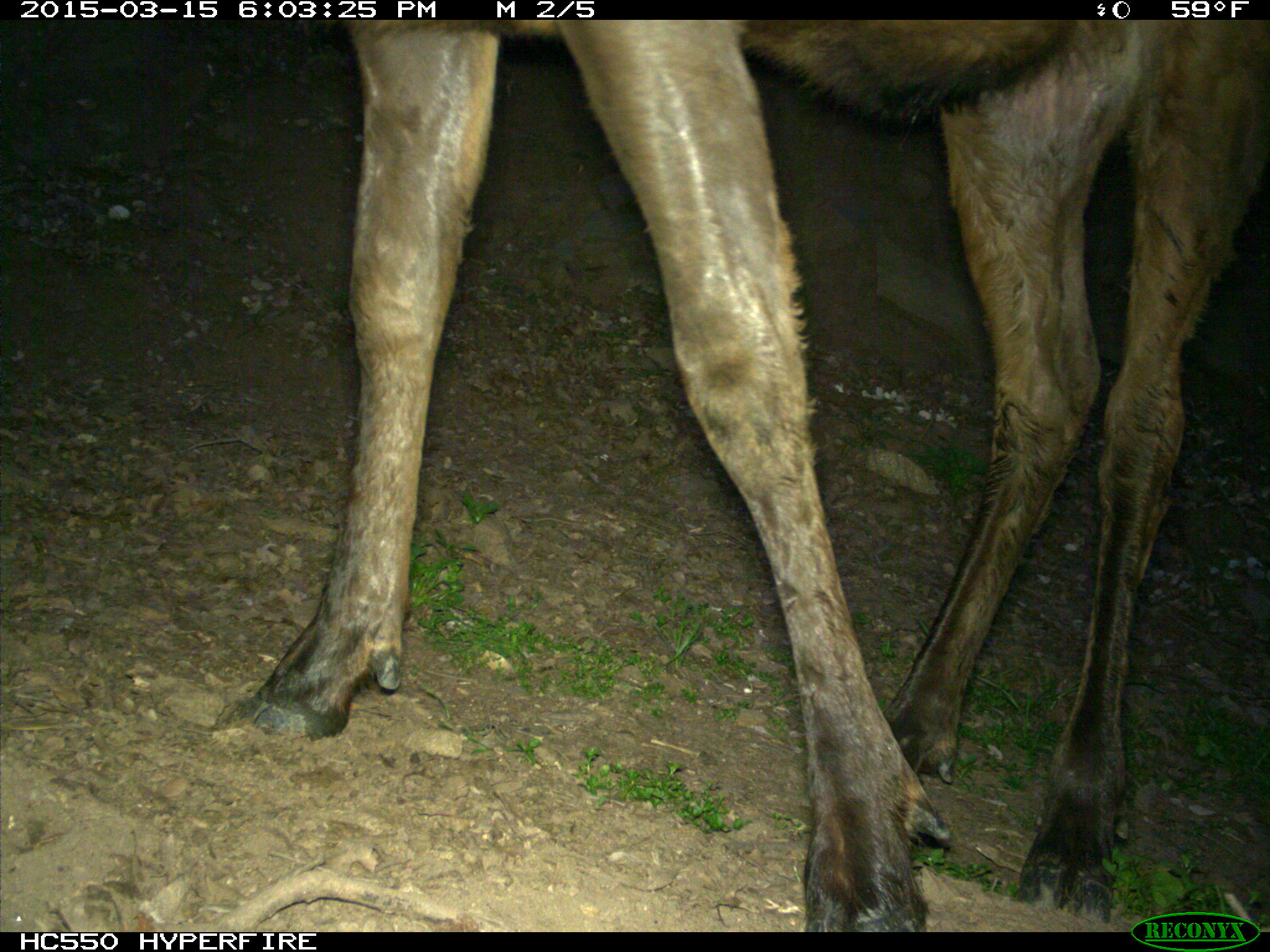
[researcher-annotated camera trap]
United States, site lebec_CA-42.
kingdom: Animalia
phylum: Chordata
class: Mammalia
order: Artiodactyla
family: Cervidae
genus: Cervus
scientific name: Cervus canadensis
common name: elk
Cervus canadensis (elk).